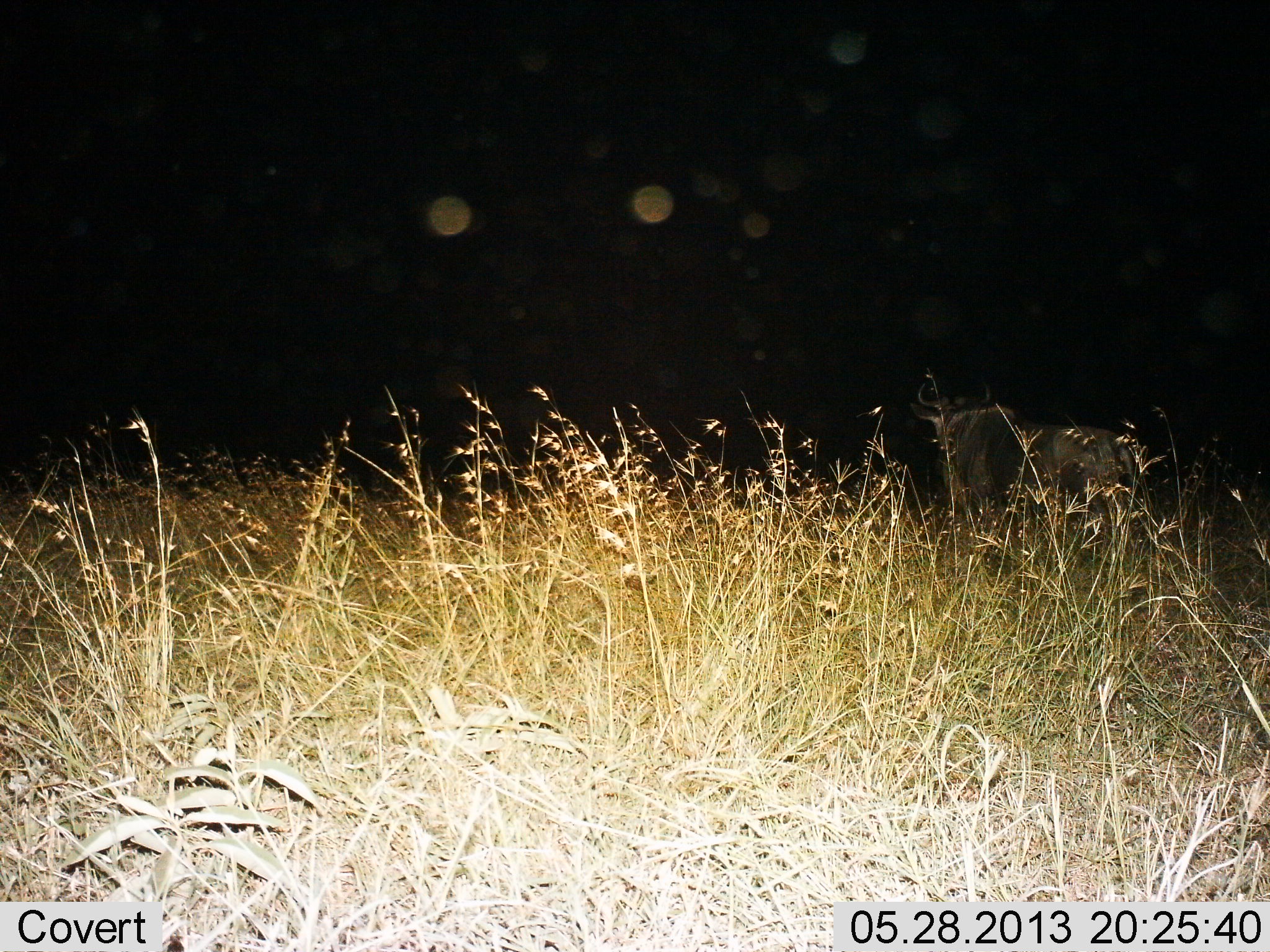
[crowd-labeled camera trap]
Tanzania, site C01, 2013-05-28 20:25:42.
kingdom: Animalia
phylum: Chordata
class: Mammalia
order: Artiodactyla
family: Bovidae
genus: Connochaetes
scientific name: Connochaetes taurinus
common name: blue wildebeest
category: wildebeest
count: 1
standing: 92%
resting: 0%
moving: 8%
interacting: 0%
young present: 0%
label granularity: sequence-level